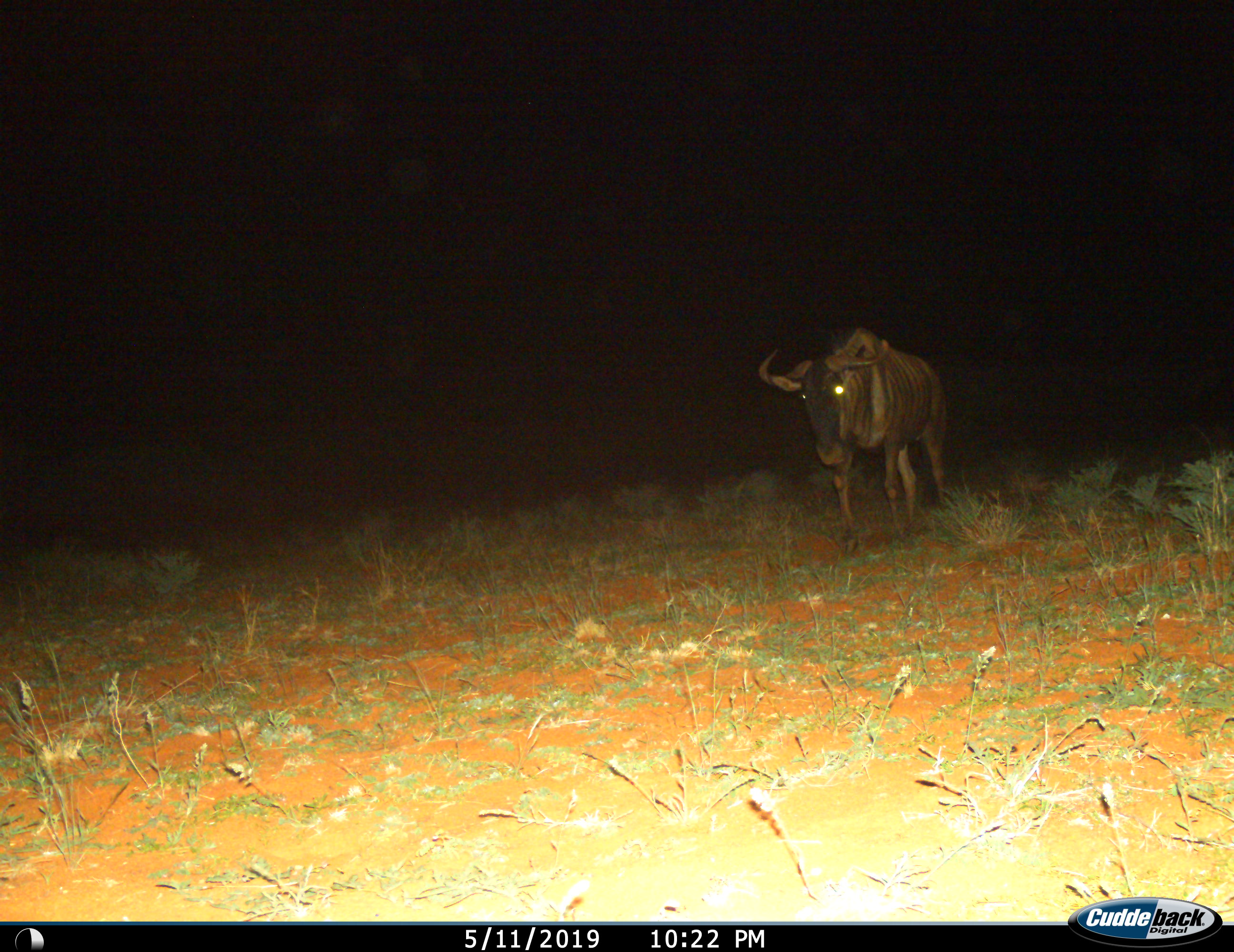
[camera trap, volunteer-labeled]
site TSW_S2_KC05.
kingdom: Animalia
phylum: Chordata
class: Mammalia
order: Artiodactyla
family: Bovidae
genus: Connochaetes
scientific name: Connochaetes taurinus taurinus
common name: blue wildebeest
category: wildebeestblue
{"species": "wildebeestblue (blue wildebeest) (Connochaetes taurinus taurinus)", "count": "1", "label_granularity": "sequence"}